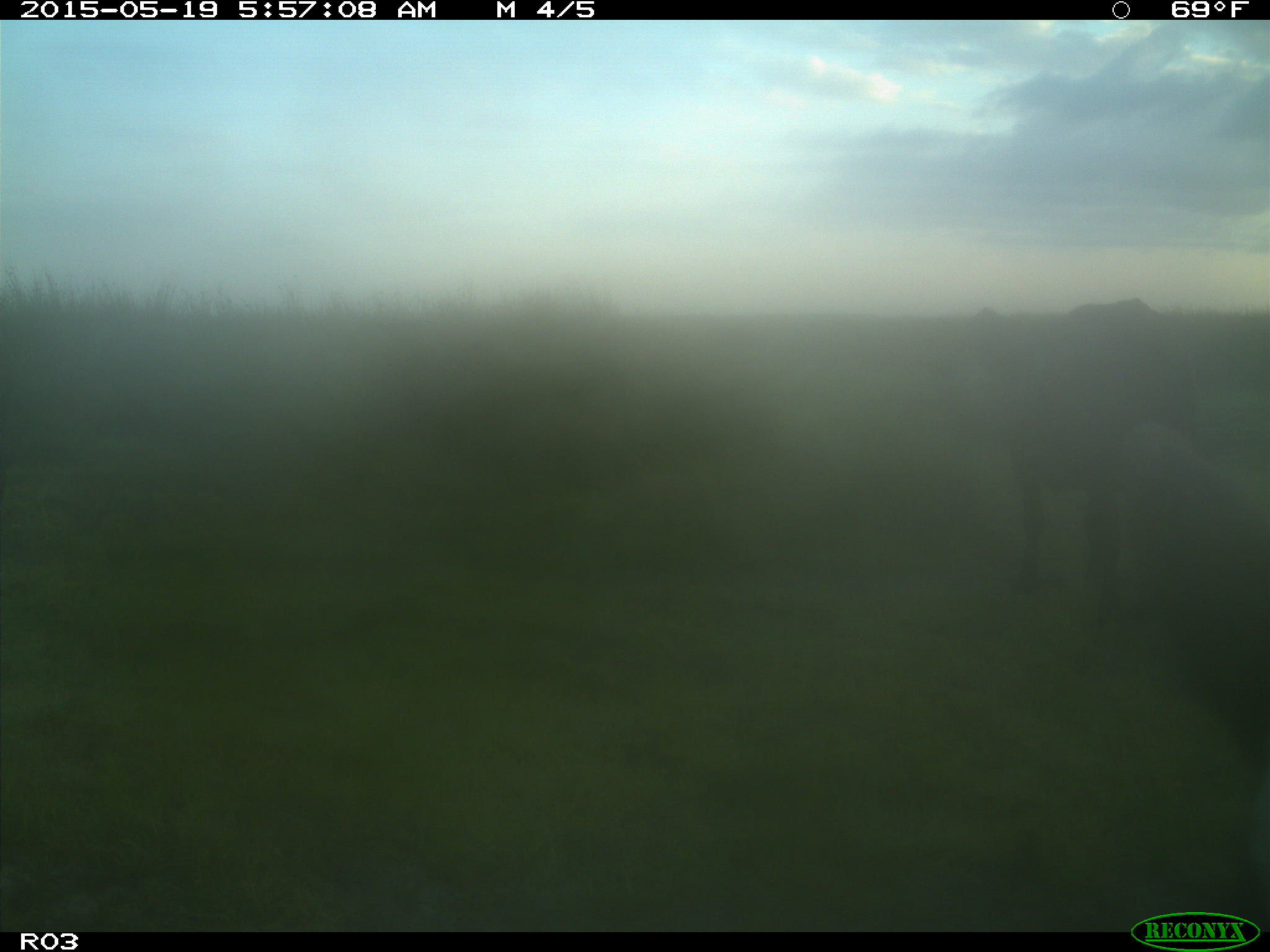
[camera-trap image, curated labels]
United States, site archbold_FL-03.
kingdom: Animalia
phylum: Chordata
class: Mammalia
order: Artiodactyla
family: Bovidae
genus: Bos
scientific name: Bos taurus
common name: domestic cow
Bos taurus (domestic cow).